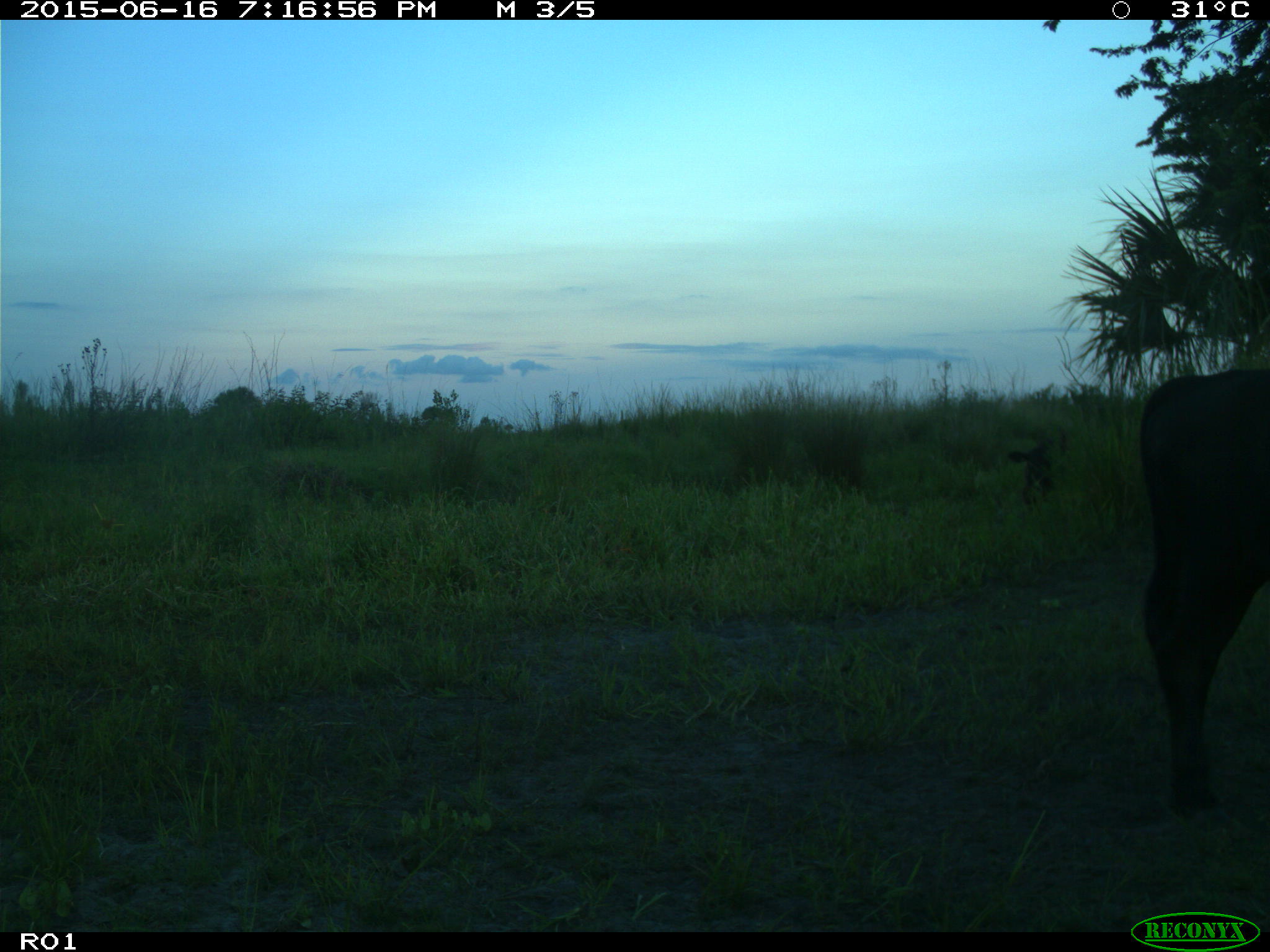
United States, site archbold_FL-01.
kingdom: Animalia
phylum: Chordata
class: Mammalia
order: Artiodactyla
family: Bovidae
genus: Bos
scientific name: Bos taurus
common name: domestic cow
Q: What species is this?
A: Bos taurus (domestic cow).